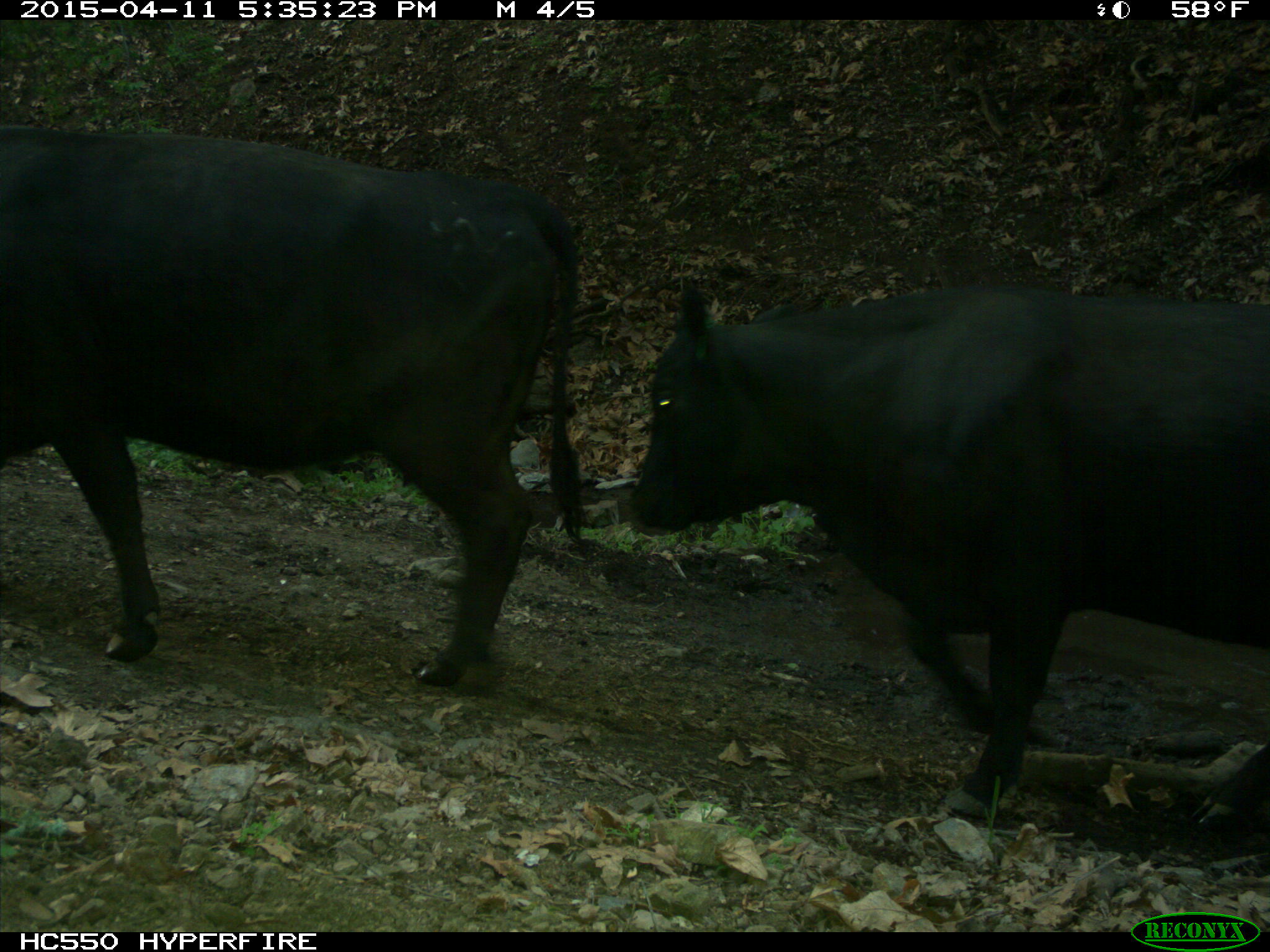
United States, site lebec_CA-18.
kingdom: Animalia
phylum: Chordata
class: Mammalia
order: Artiodactyla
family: Bovidae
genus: Bos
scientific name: Bos taurus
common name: domestic cow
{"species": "Bos taurus (domestic cow)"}